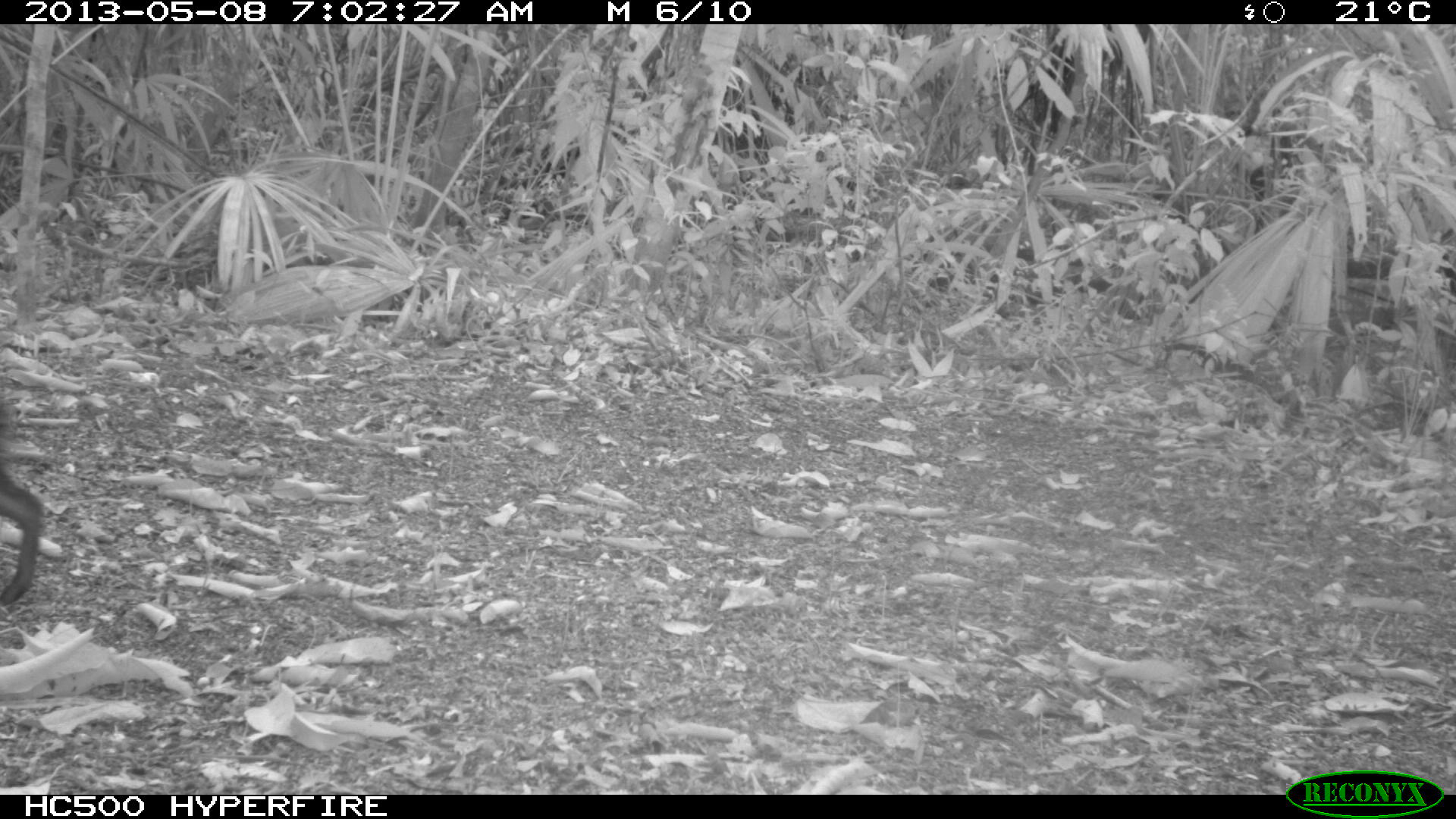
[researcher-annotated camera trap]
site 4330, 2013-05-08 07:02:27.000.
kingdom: Animalia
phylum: Chordata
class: Mammalia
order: Rodentia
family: Dasyproctidae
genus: Dasyprocta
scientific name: Dasyprocta punctata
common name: central american agouti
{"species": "Dasyprocta punctata (central american agouti)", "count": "1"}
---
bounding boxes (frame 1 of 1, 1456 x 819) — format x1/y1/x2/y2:
dasyprocta punctata: 0/398/58/605